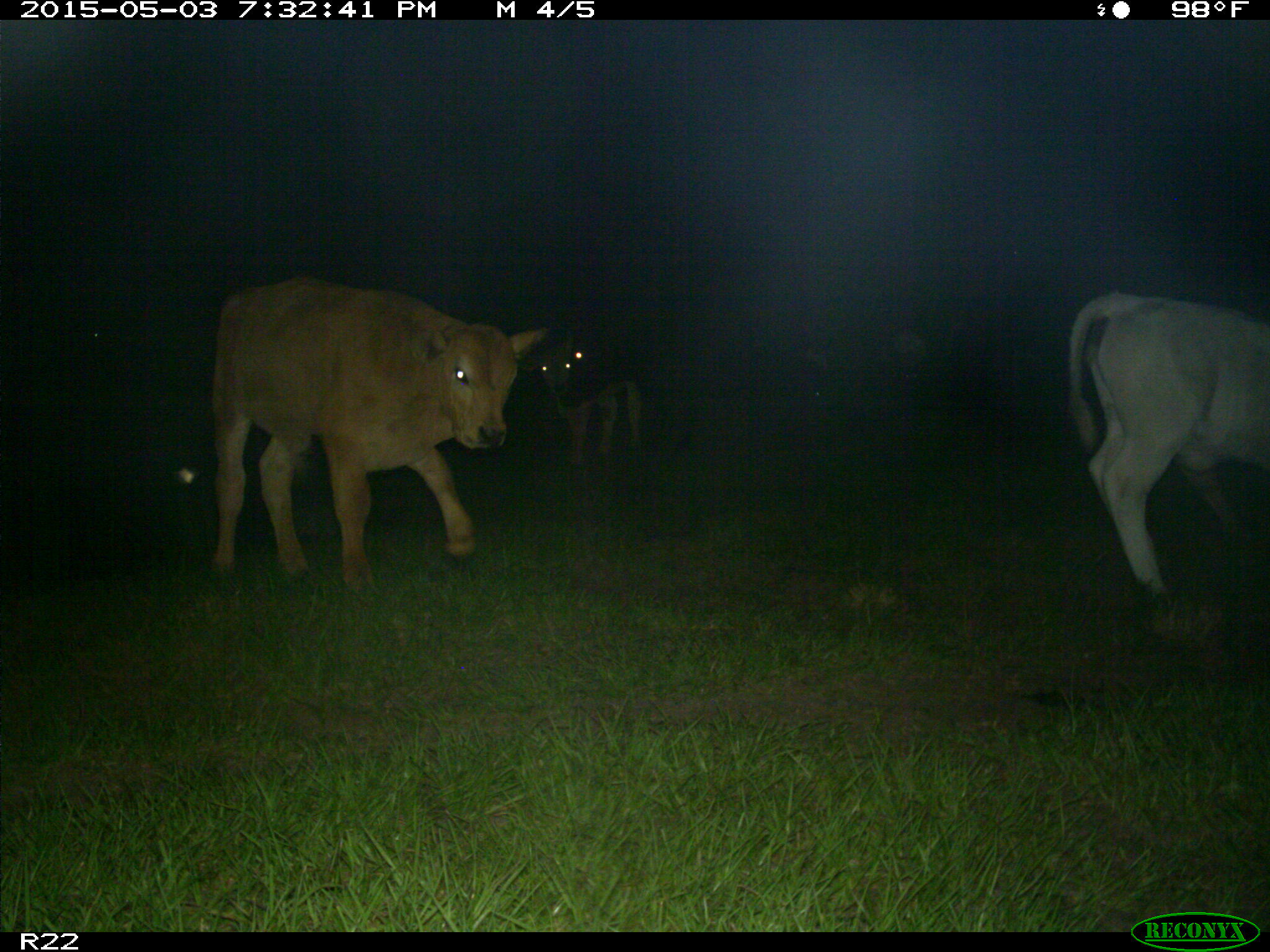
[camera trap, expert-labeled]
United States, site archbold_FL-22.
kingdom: Animalia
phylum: Chordata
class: Mammalia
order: Artiodactyla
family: Bovidae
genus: Bos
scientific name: Bos taurus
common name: domestic cow